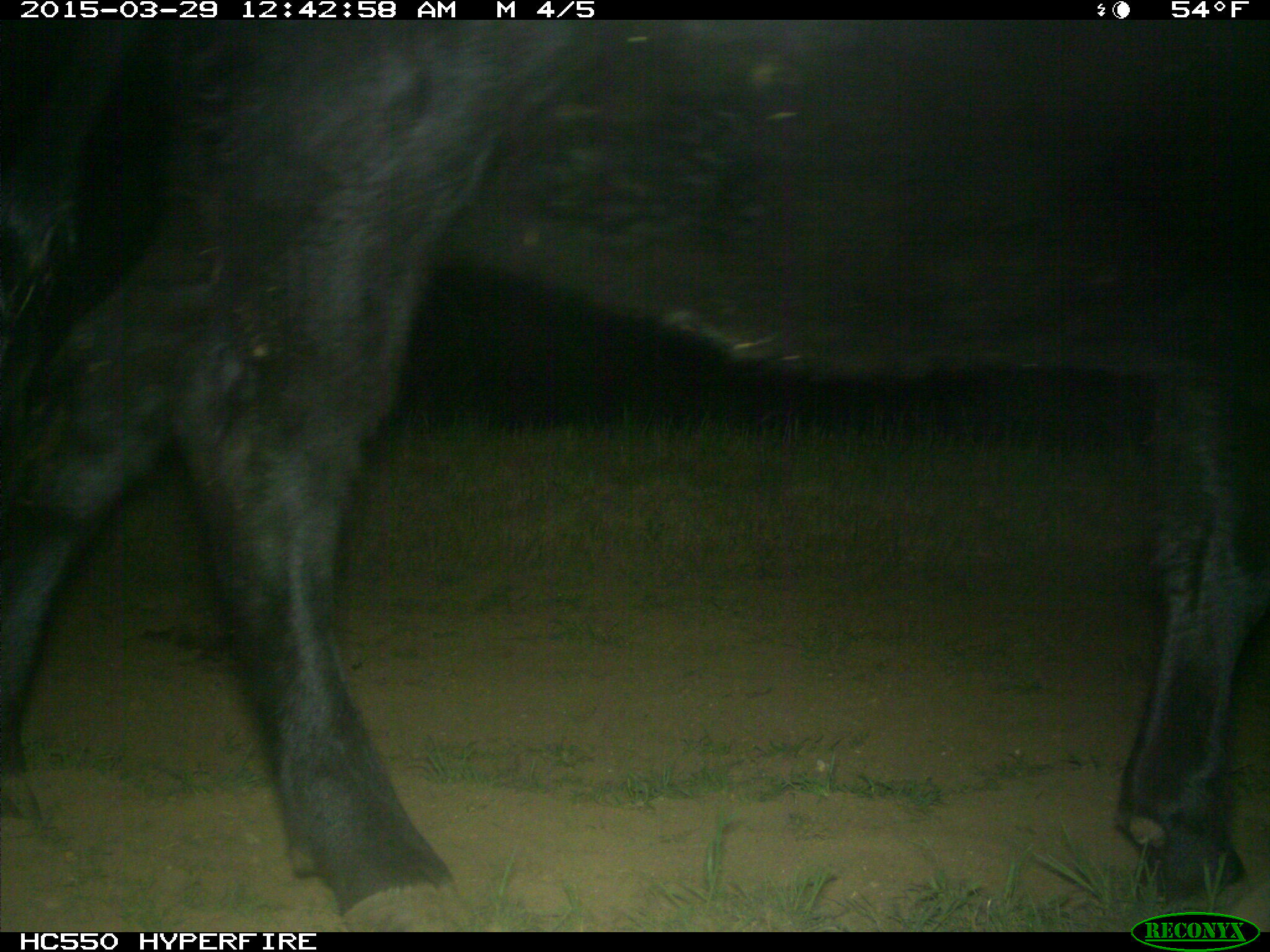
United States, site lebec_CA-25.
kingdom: Animalia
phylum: Chordata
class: Mammalia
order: Artiodactyla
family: Bovidae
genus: Bos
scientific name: Bos taurus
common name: domestic cow